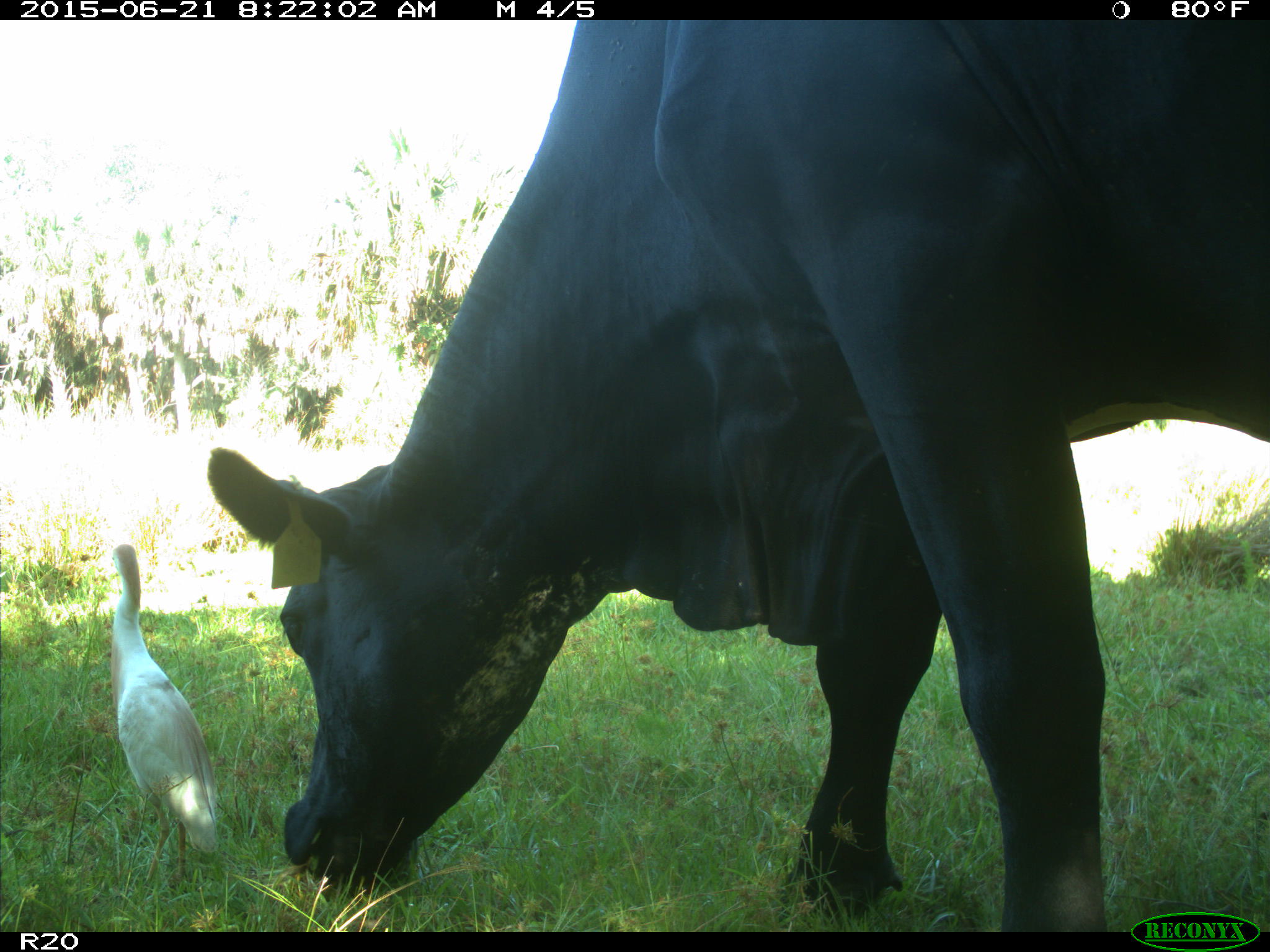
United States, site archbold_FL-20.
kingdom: Animalia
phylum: Chordata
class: Mammalia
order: Artiodactyla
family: Bovidae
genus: Bos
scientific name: Bos taurus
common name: domestic cow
Bos taurus (domestic cow).